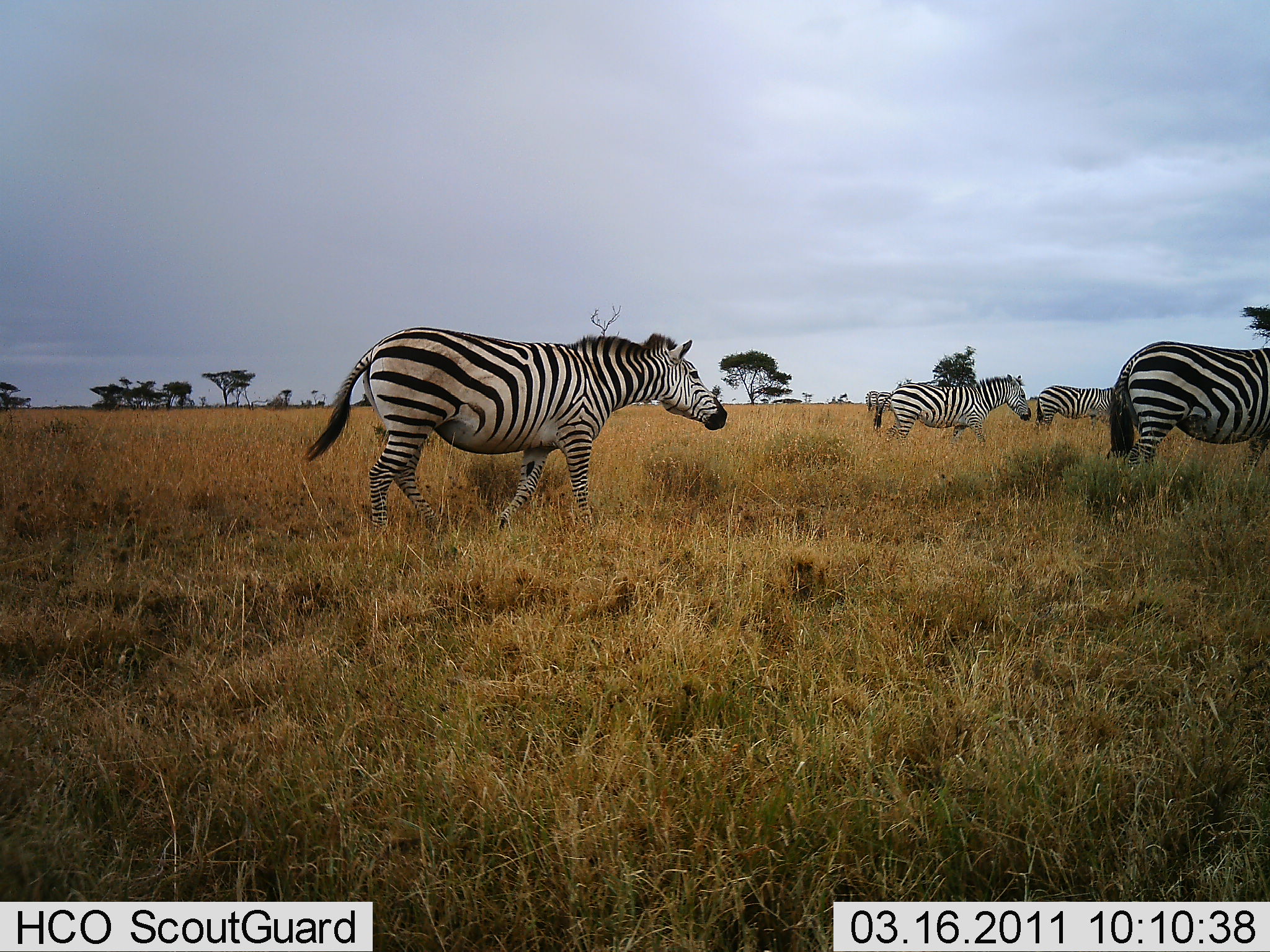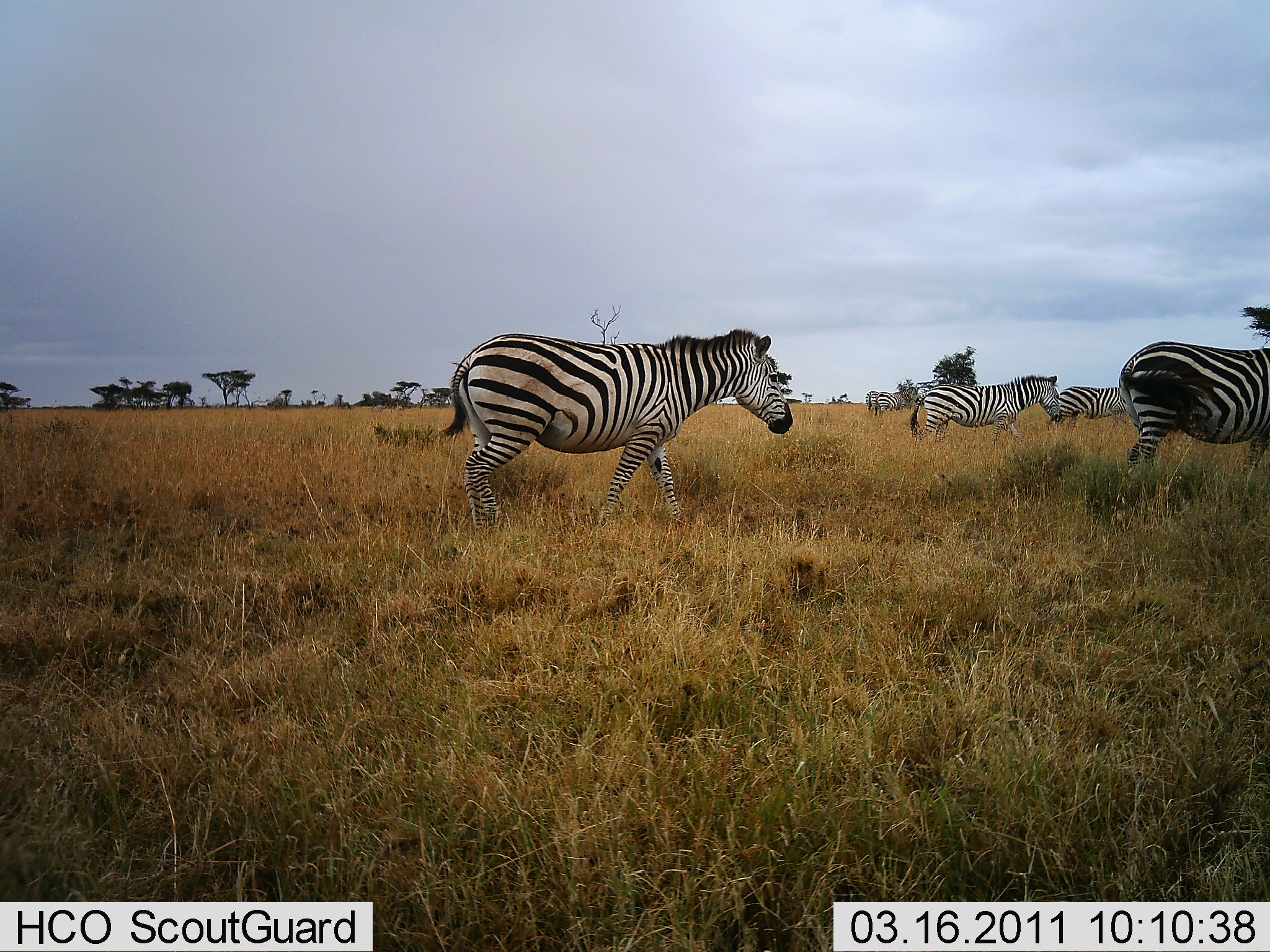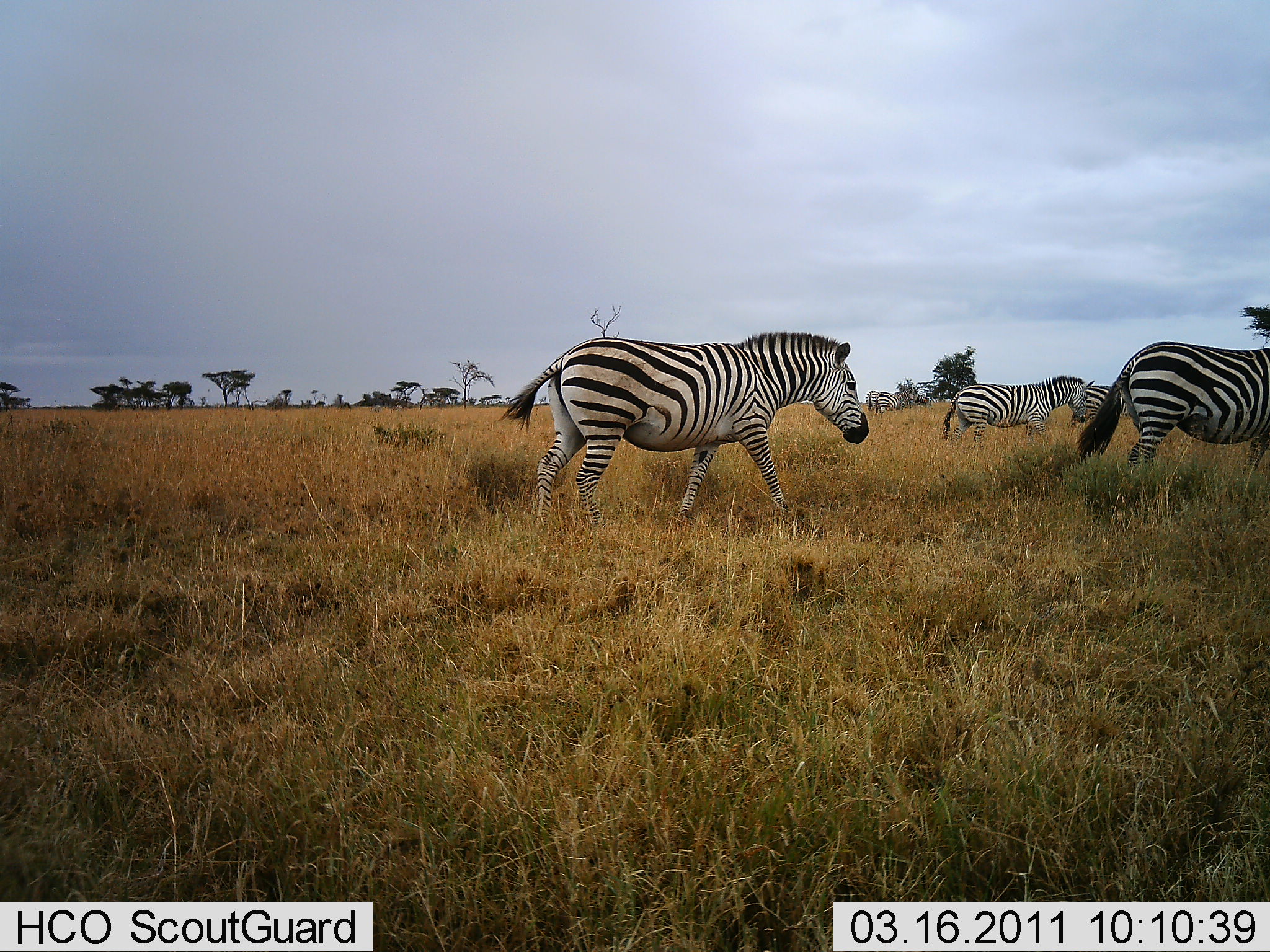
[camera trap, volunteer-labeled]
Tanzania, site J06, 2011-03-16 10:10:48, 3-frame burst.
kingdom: Animalia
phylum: Chordata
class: Mammalia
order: Perissodactyla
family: Equidae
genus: Equus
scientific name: Equus quagga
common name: plains zebra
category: zebra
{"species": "zebra (plains zebra) (Equus quagga)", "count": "4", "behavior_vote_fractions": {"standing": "45%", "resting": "0%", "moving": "100%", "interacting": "0%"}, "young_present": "0%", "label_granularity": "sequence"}